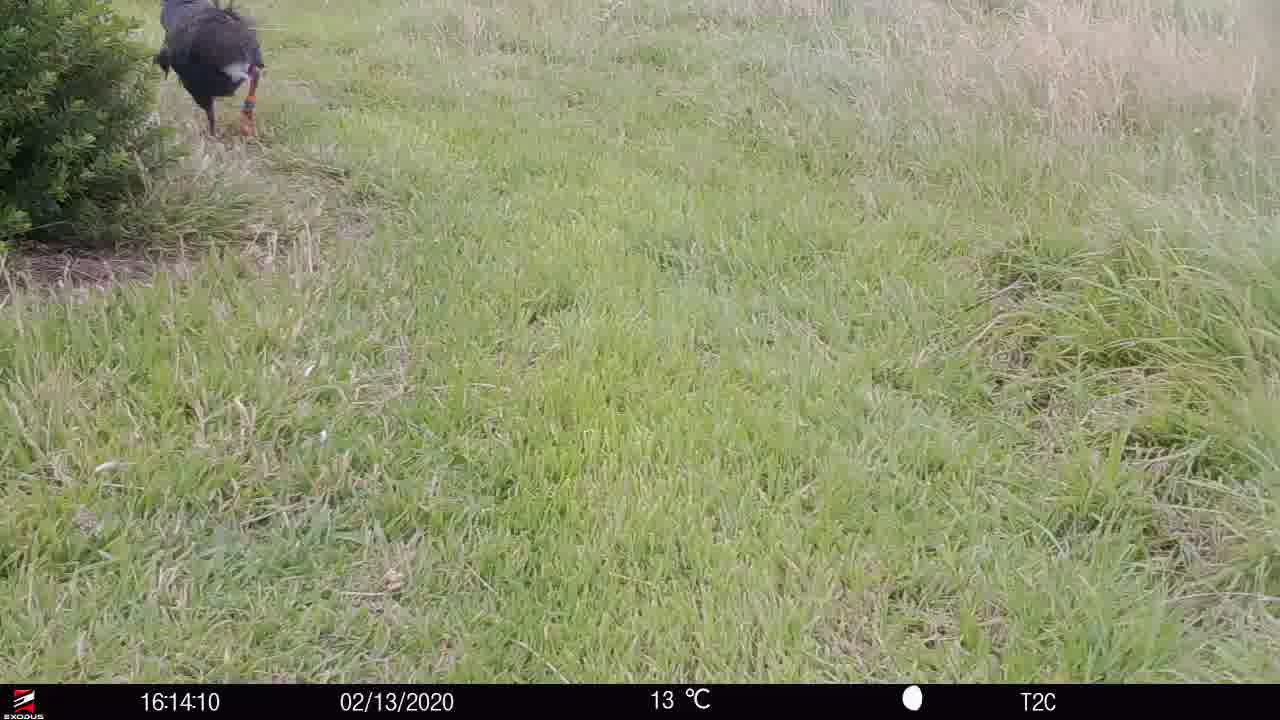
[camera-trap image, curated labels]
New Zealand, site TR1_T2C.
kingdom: Animalia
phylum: Chordata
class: Aves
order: Gruiformes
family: Rallidae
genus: Porphyrio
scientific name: Porphyrio mantelli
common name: takahe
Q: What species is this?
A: Takahe (Porphyrio mantelli).